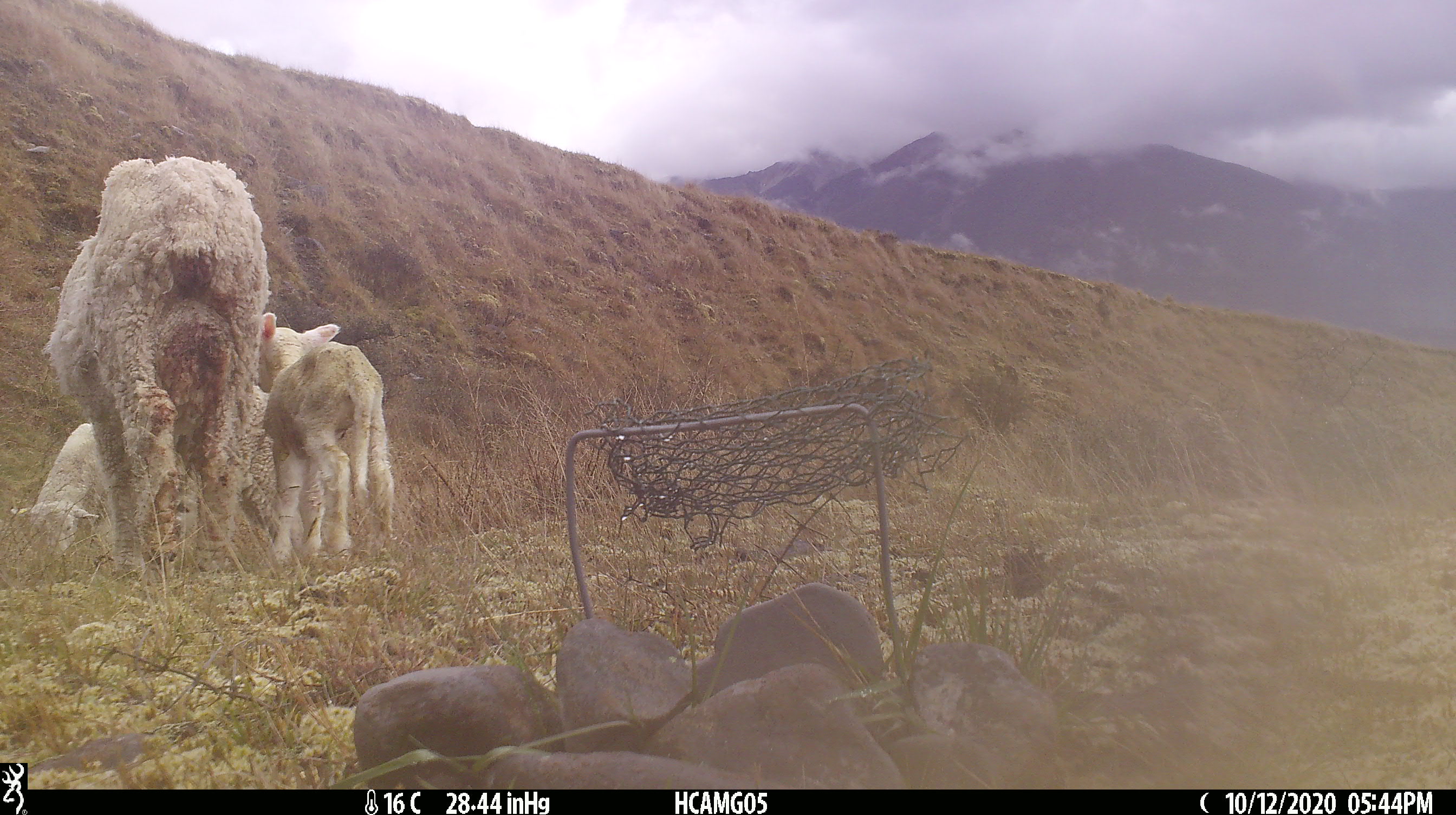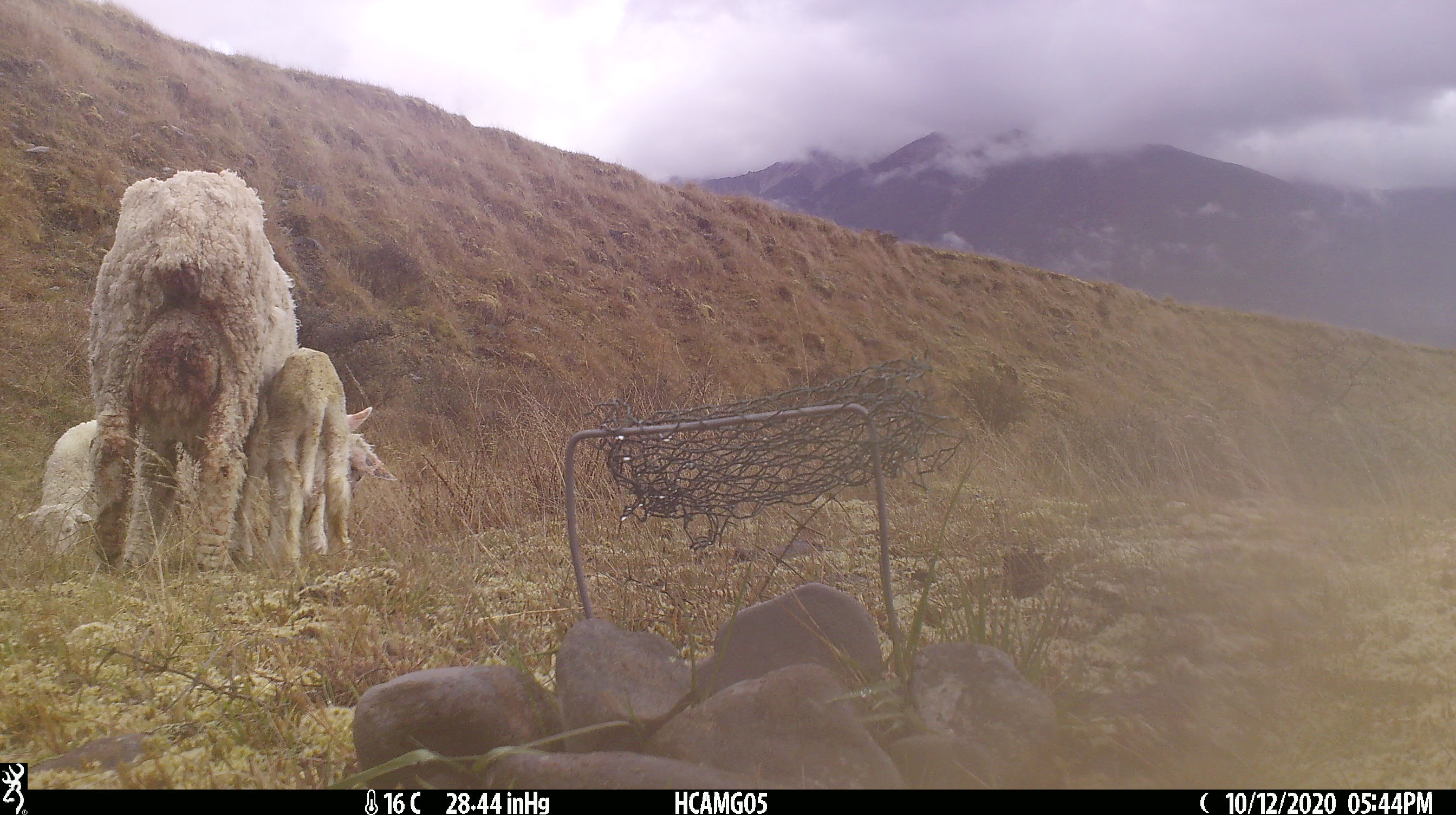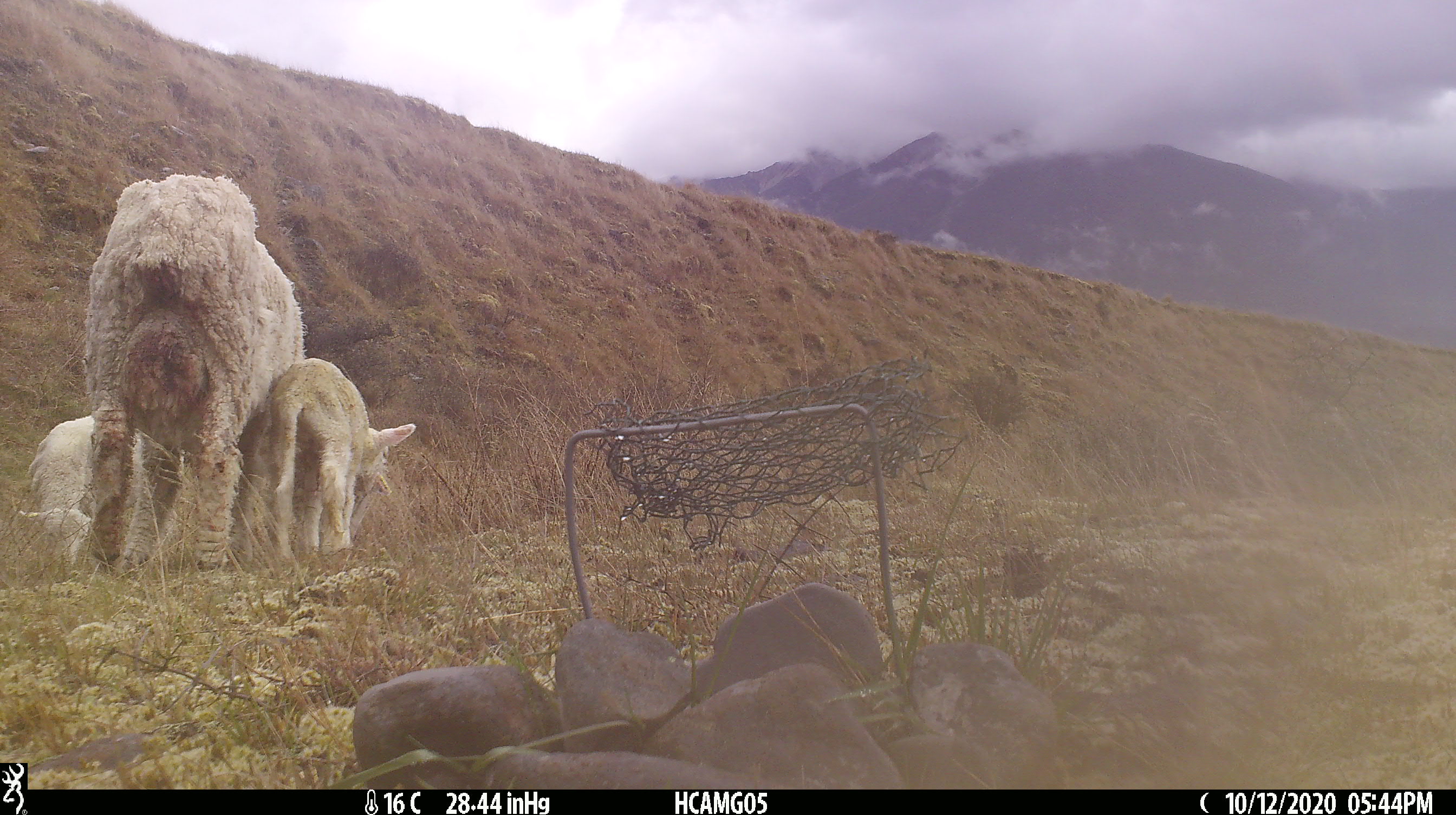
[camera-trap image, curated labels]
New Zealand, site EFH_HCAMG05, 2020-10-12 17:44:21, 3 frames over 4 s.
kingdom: Animalia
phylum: Chordata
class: Mammalia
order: Artiodactyla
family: Bovidae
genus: Ovis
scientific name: Ovis aries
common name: domestic sheep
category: sheep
Sheep (domestic sheep) (Ovis aries).